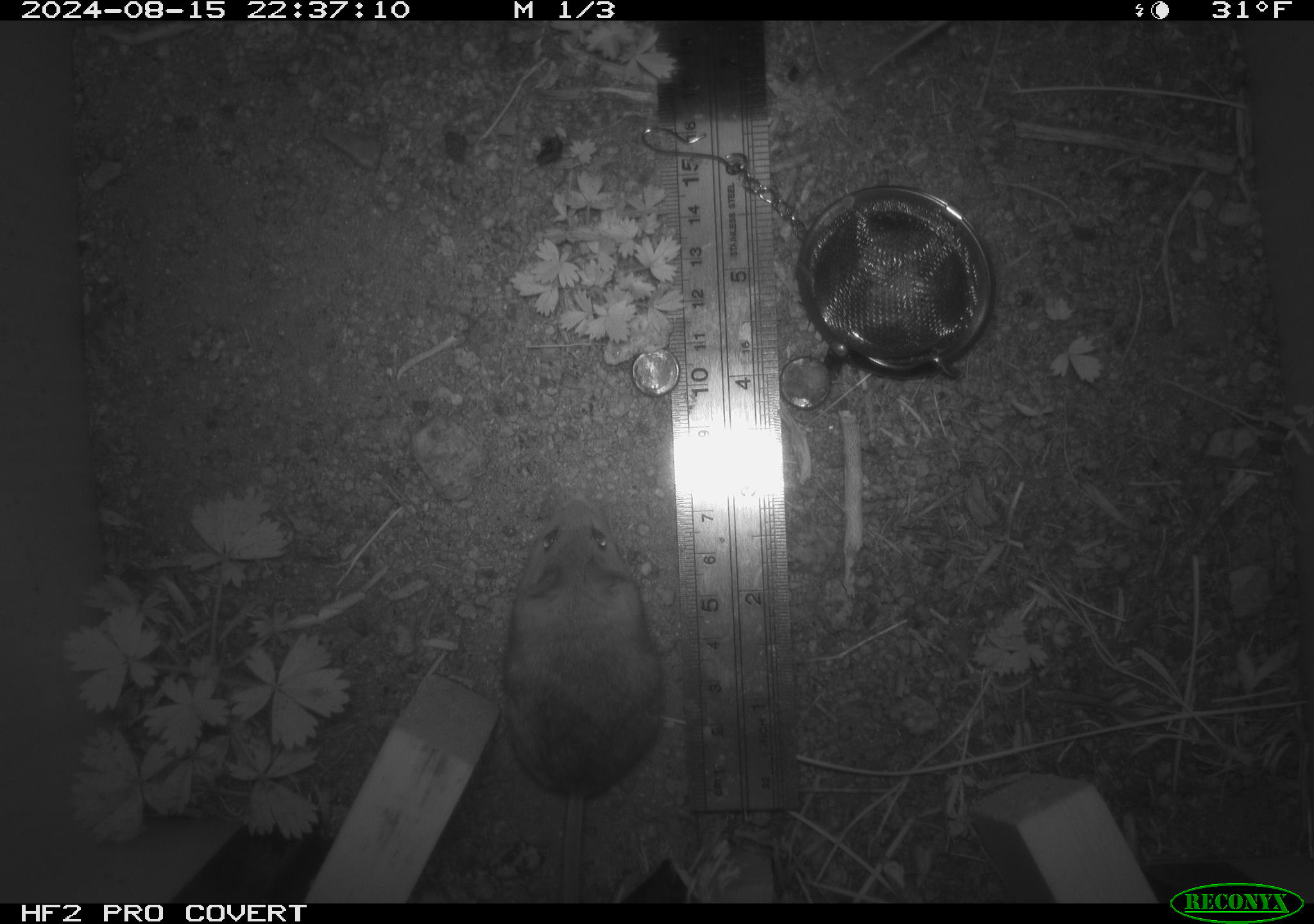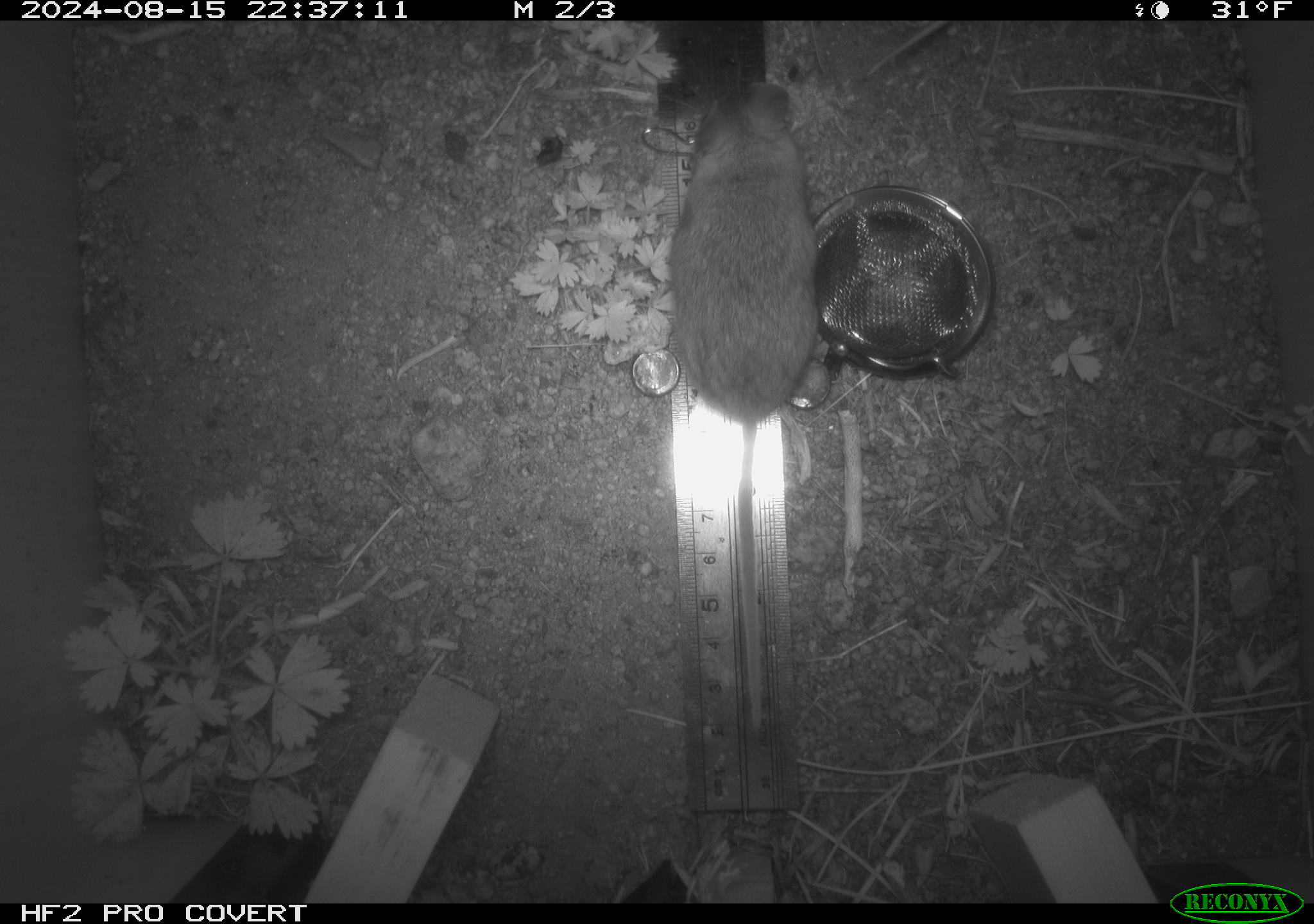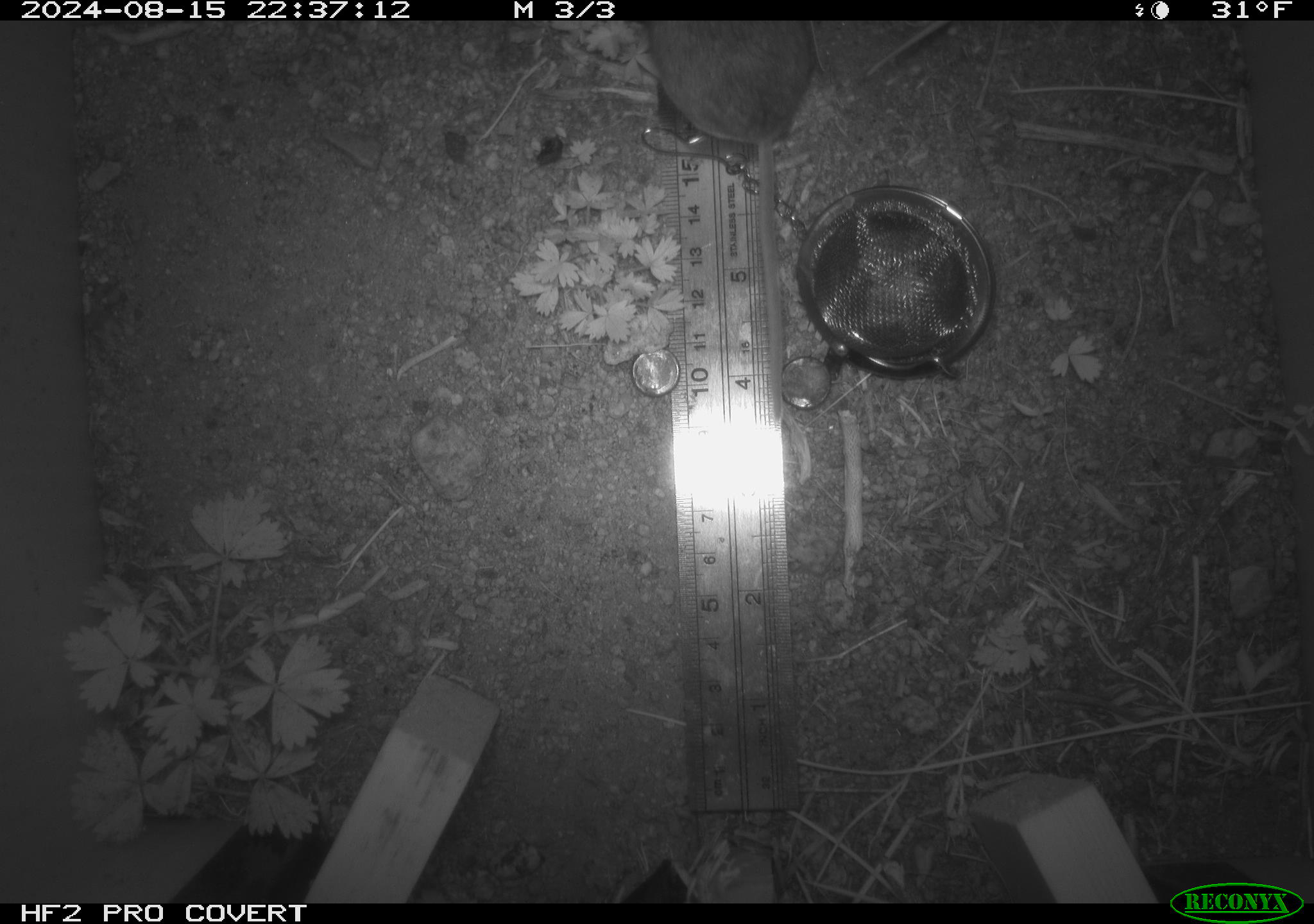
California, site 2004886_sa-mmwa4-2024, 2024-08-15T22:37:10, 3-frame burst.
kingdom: Animalia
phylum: Chordata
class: Mammalia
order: Rodentia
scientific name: Rodentia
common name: mouse species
Mouse species (Rodentia).